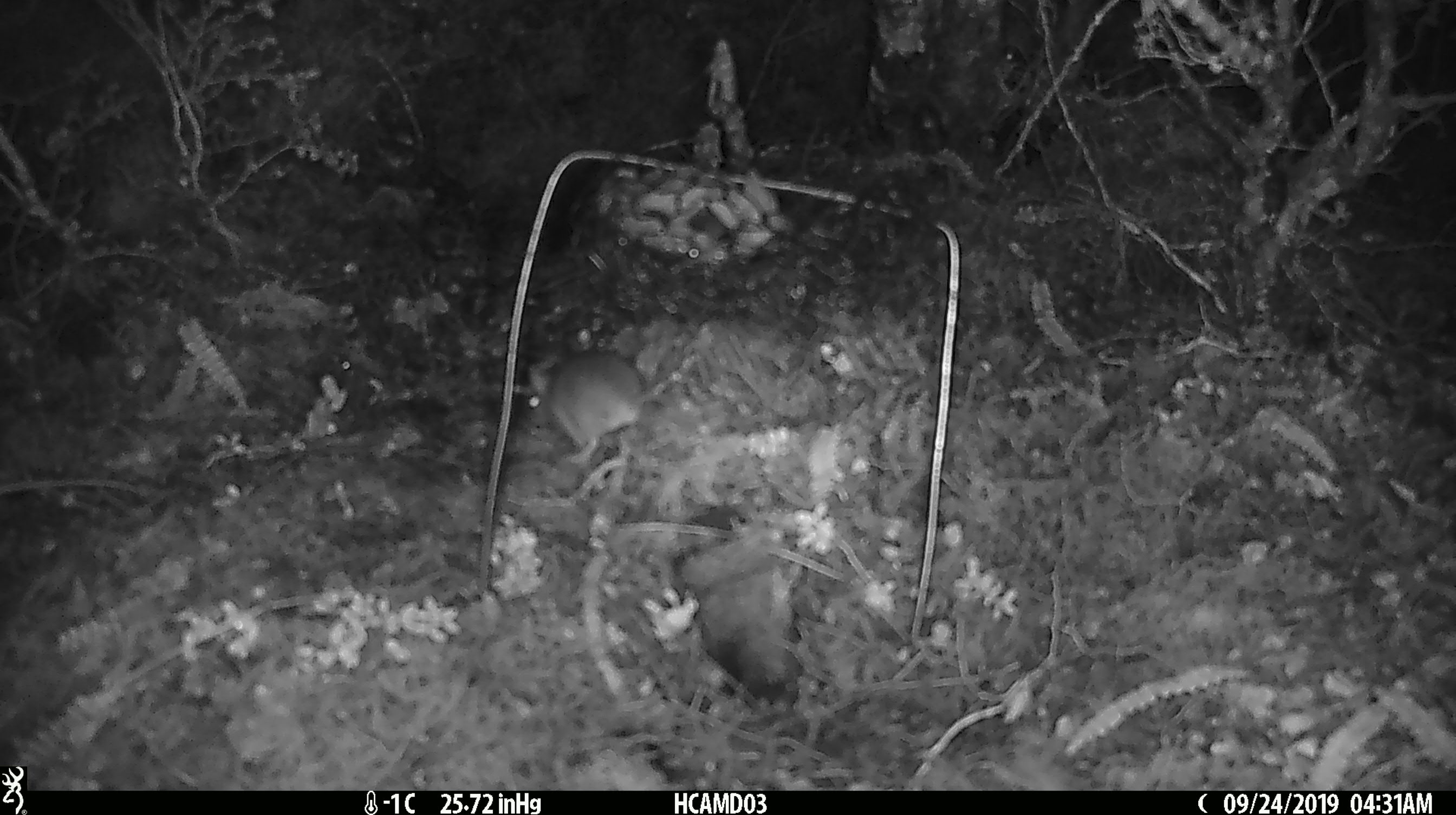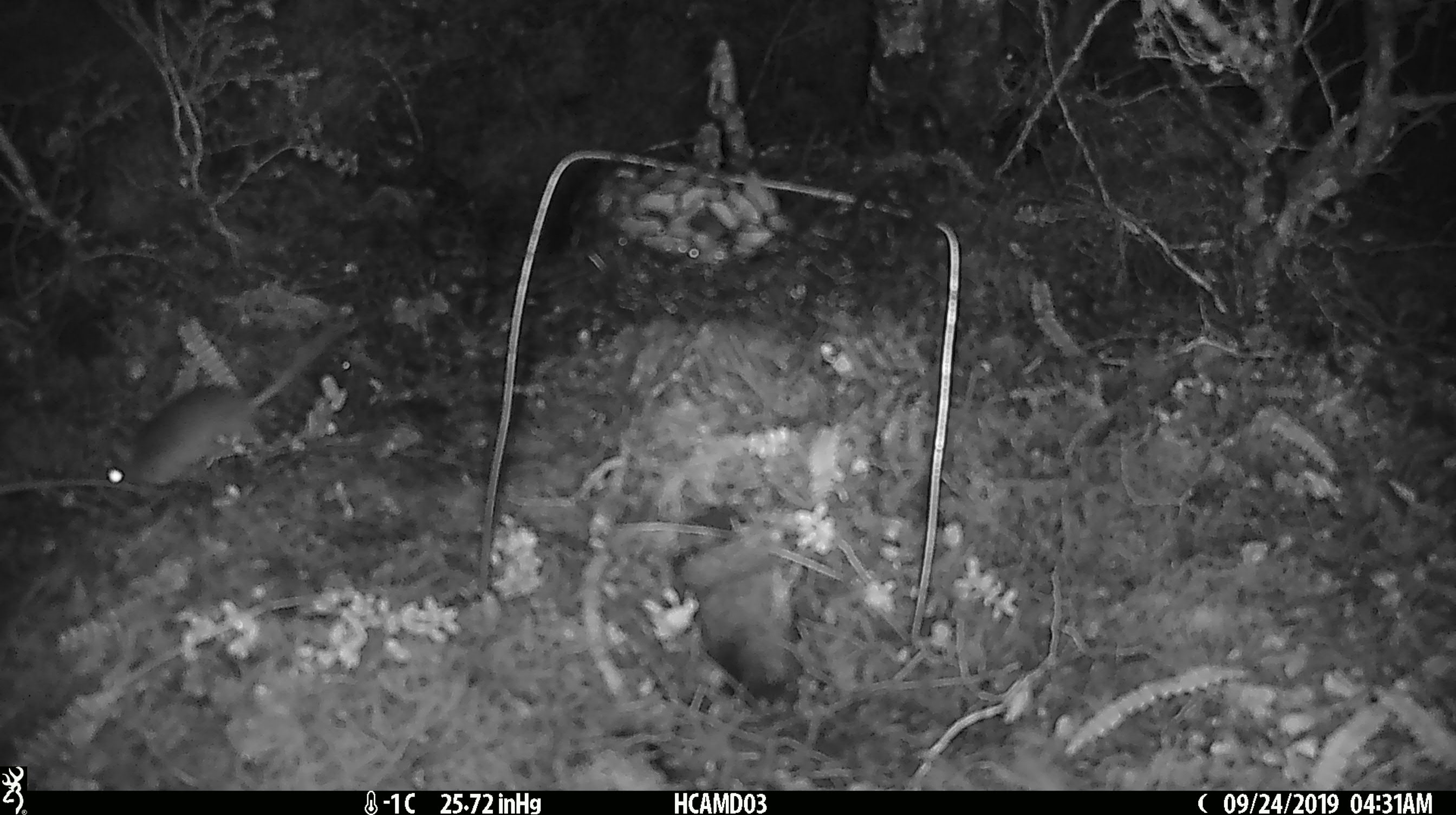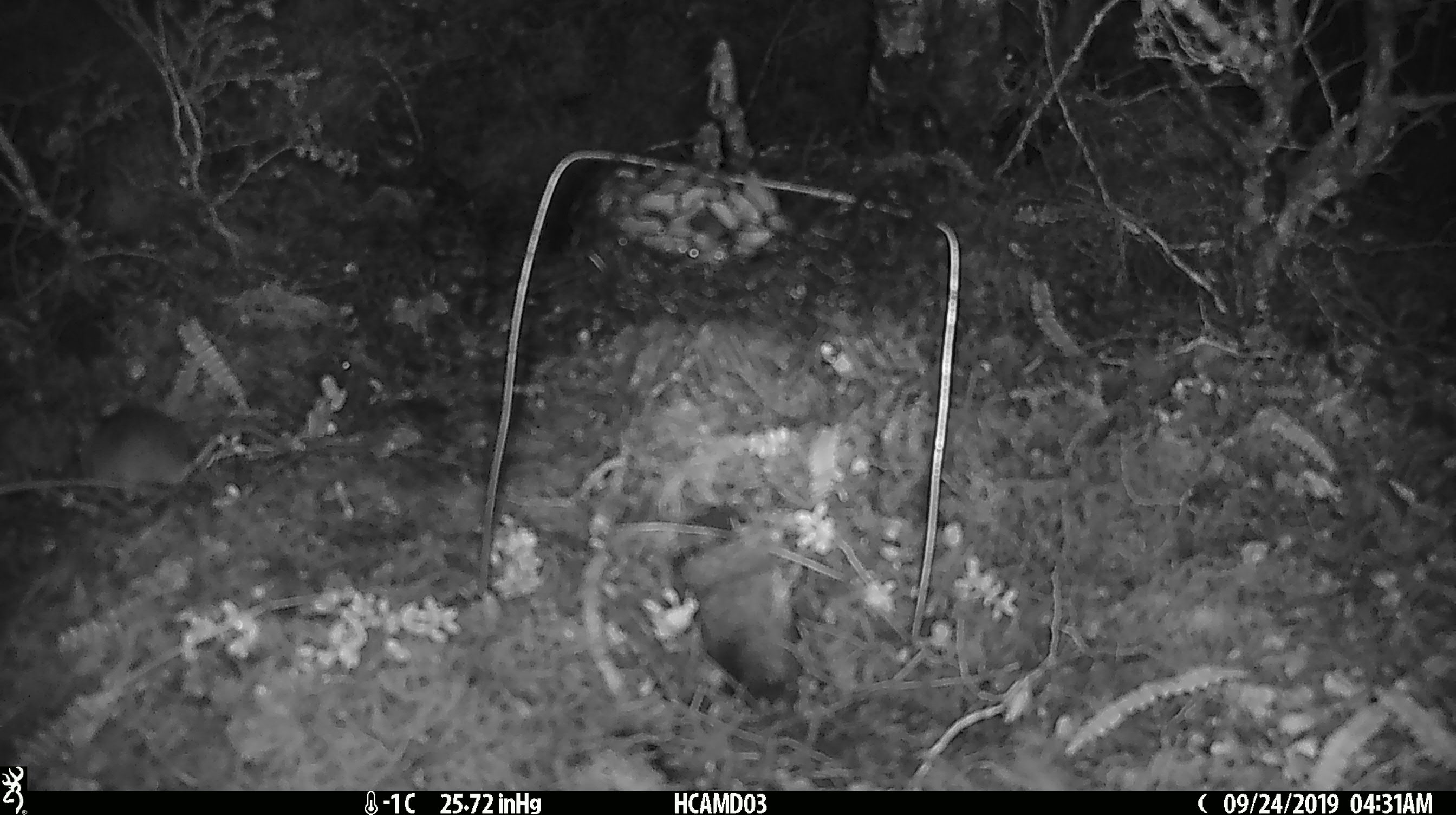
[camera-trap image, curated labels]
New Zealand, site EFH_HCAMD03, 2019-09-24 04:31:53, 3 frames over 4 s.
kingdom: Animalia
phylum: Chordata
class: Mammalia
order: Rodentia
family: Muridae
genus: Mus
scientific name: Mus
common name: mouse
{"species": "mouse (Mus)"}